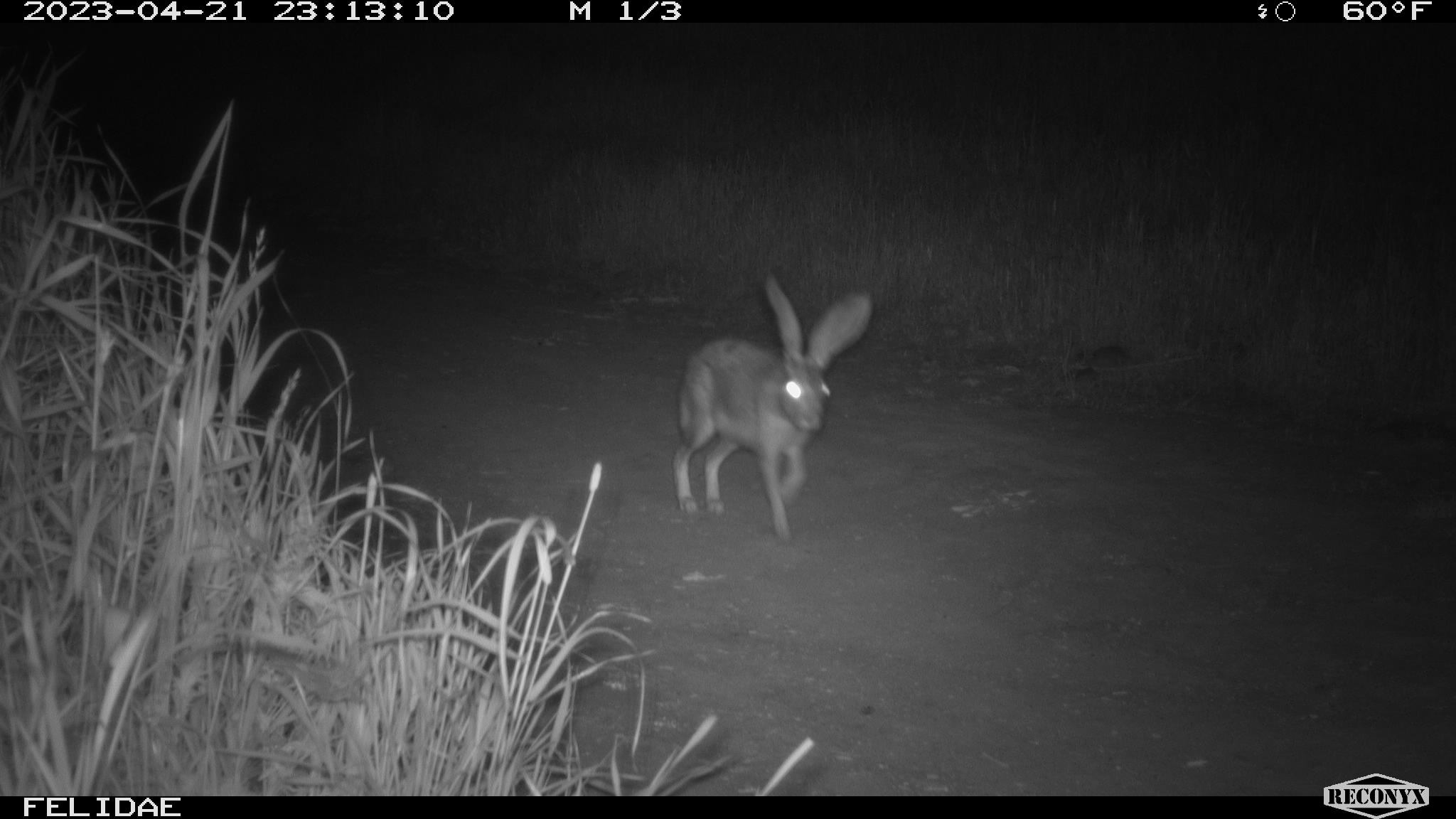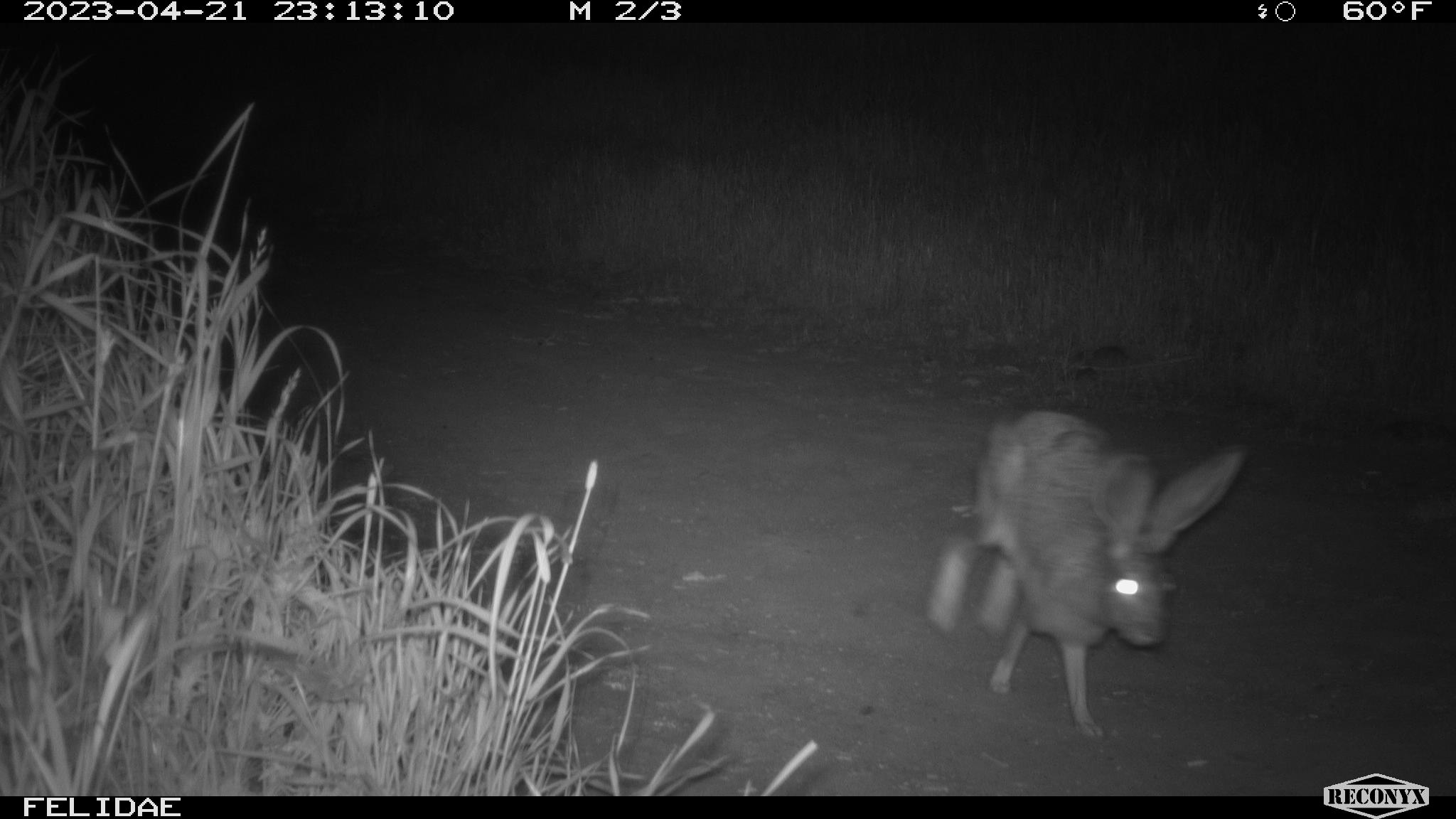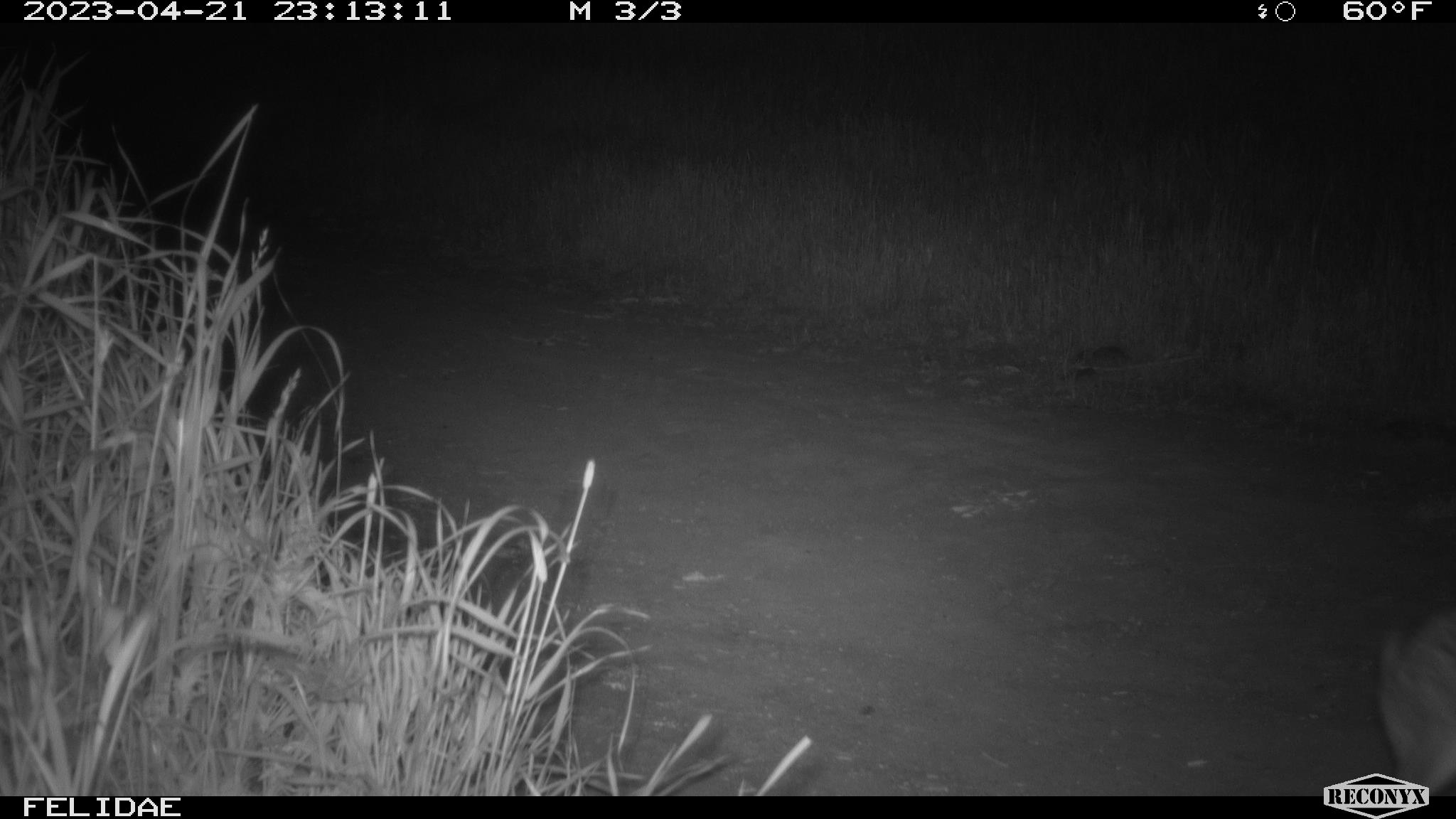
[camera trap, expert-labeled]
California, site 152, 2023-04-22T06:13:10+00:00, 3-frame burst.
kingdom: Animalia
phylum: Chordata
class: Mammalia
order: Lagomorpha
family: Leporidae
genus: Lepus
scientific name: Lepus californicus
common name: black-tailed jackrabbit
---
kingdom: Animalia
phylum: Chordata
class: Mammalia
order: Lagomorpha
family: Leporidae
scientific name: Leporidae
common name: rabbit